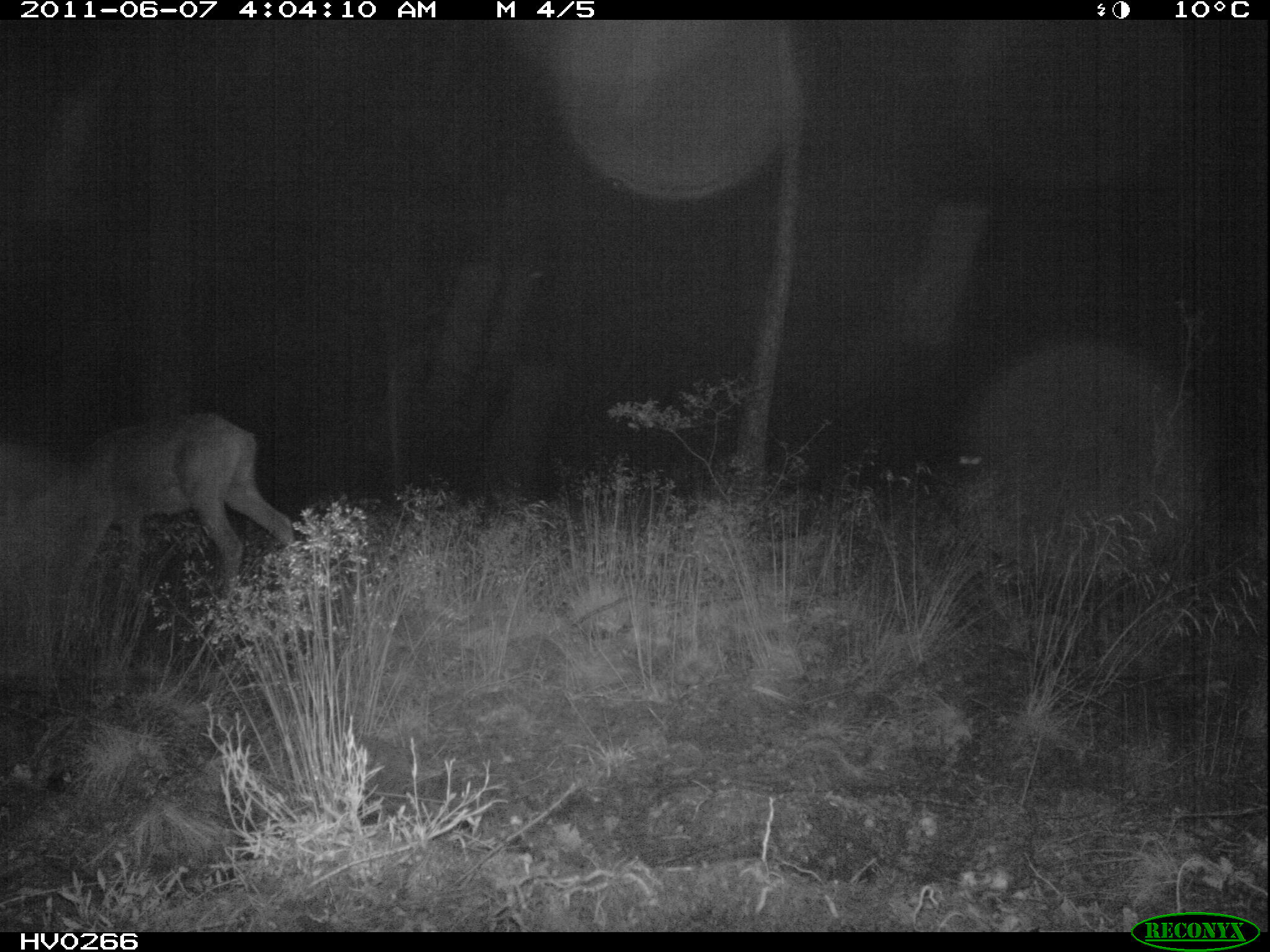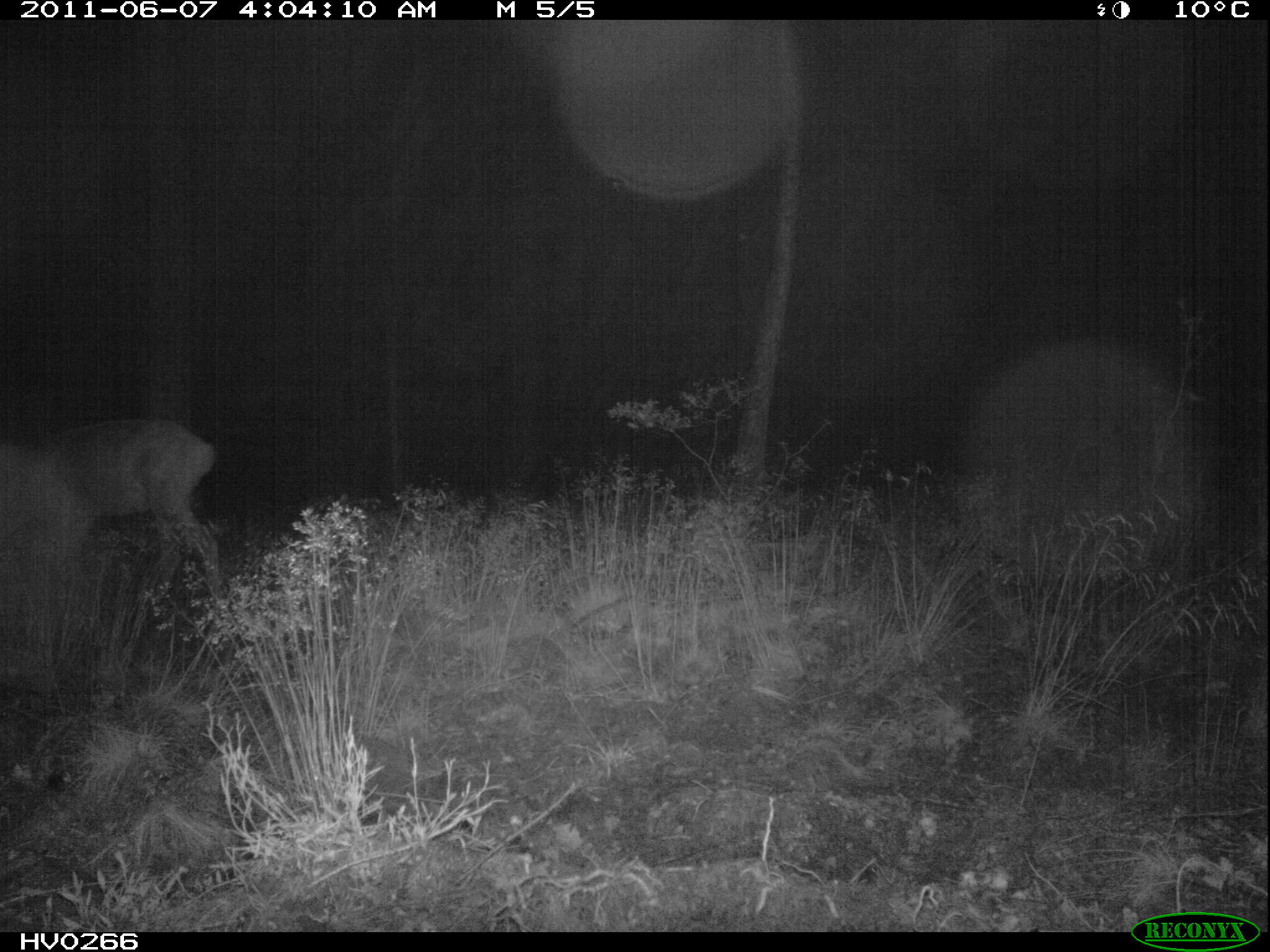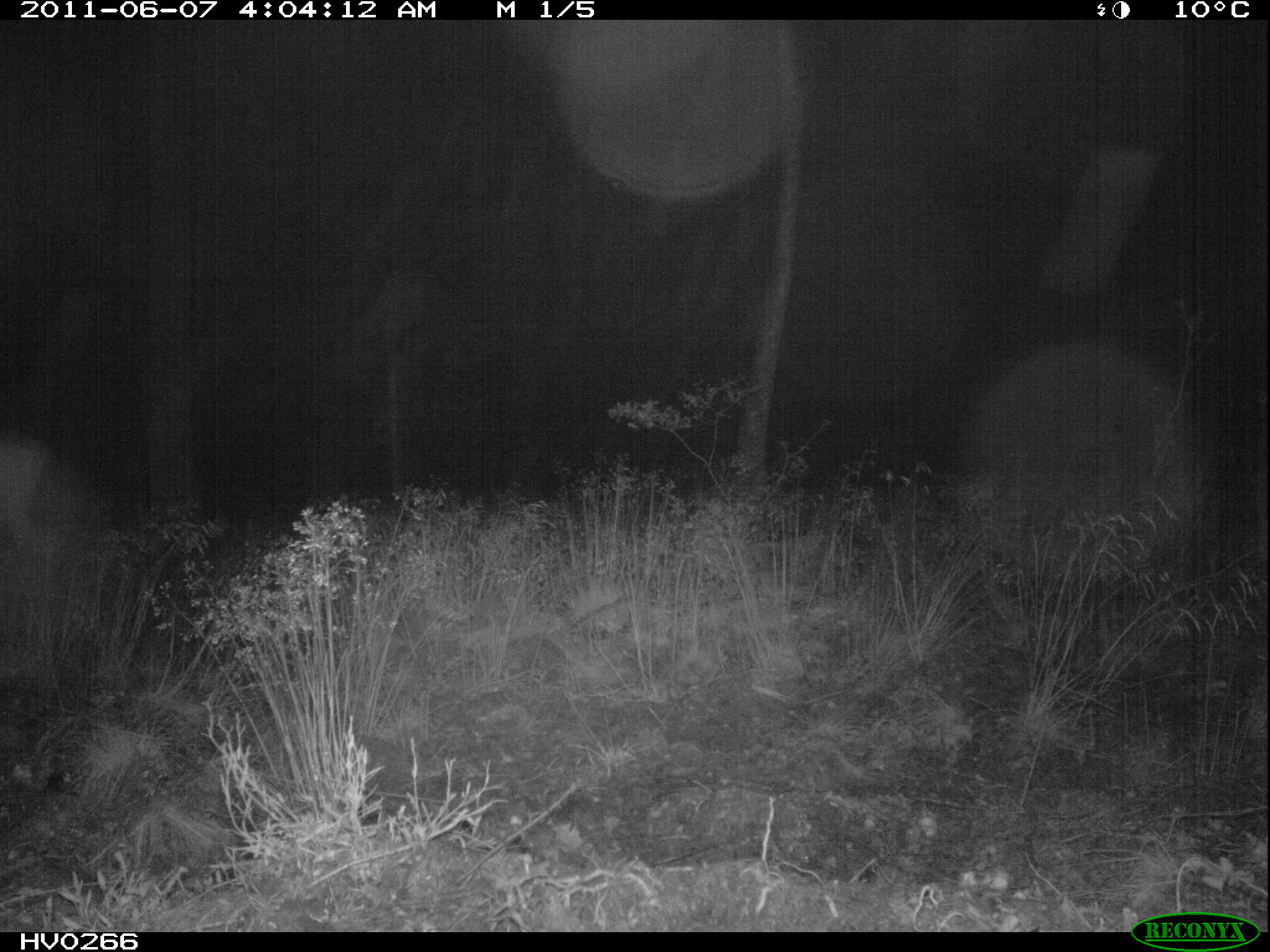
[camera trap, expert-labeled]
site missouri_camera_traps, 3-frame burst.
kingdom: Animalia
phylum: Chordata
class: Mammalia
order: Artiodactyla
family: Cervidae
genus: Cervus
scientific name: Cervus elaphus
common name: red deer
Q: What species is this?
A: Red deer (Cervus elaphus).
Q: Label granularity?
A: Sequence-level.